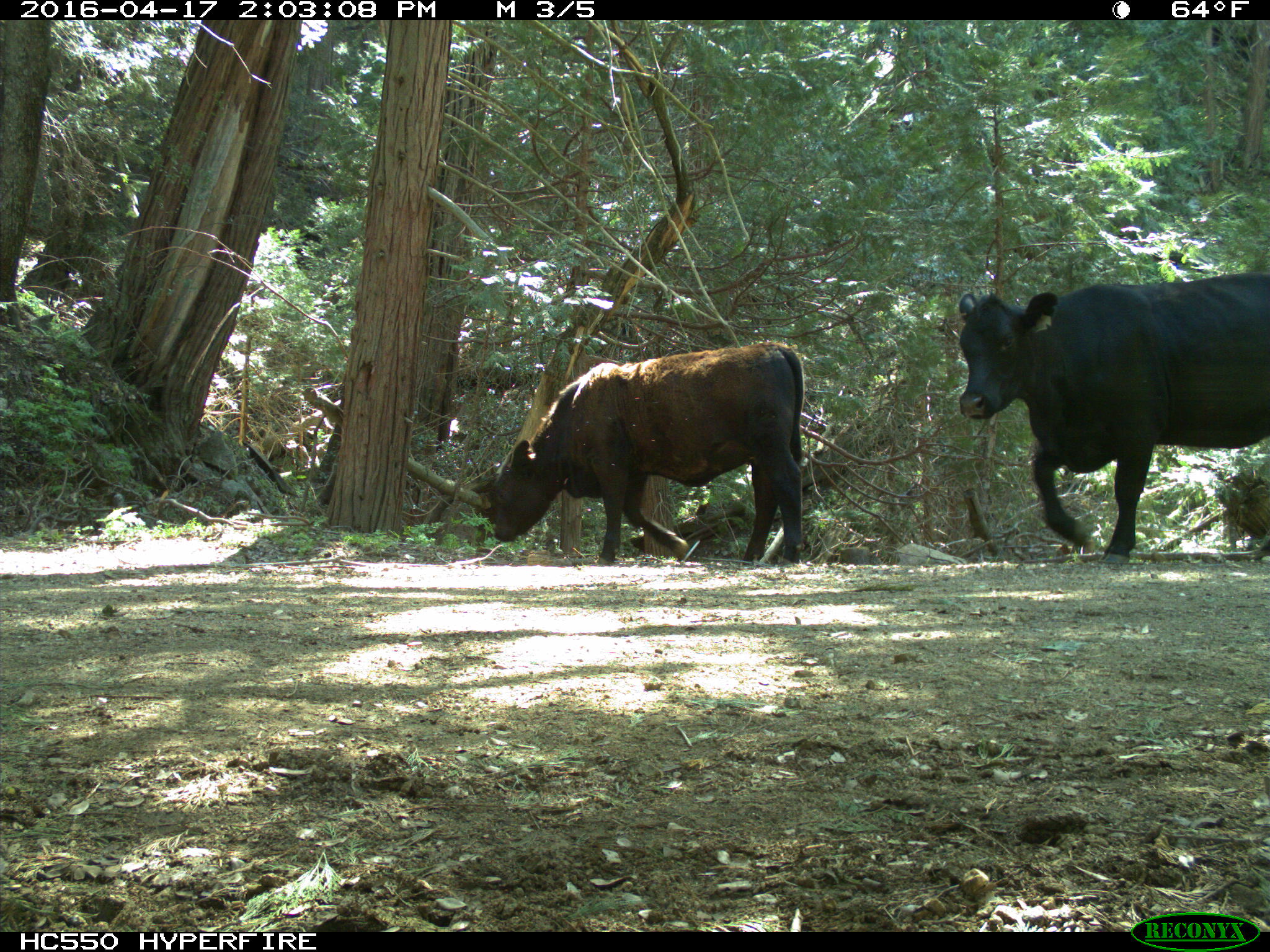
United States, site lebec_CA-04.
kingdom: Animalia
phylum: Chordata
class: Mammalia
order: Artiodactyla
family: Bovidae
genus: Bos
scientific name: Bos taurus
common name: domestic cow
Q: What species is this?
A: Bos taurus (domestic cow).